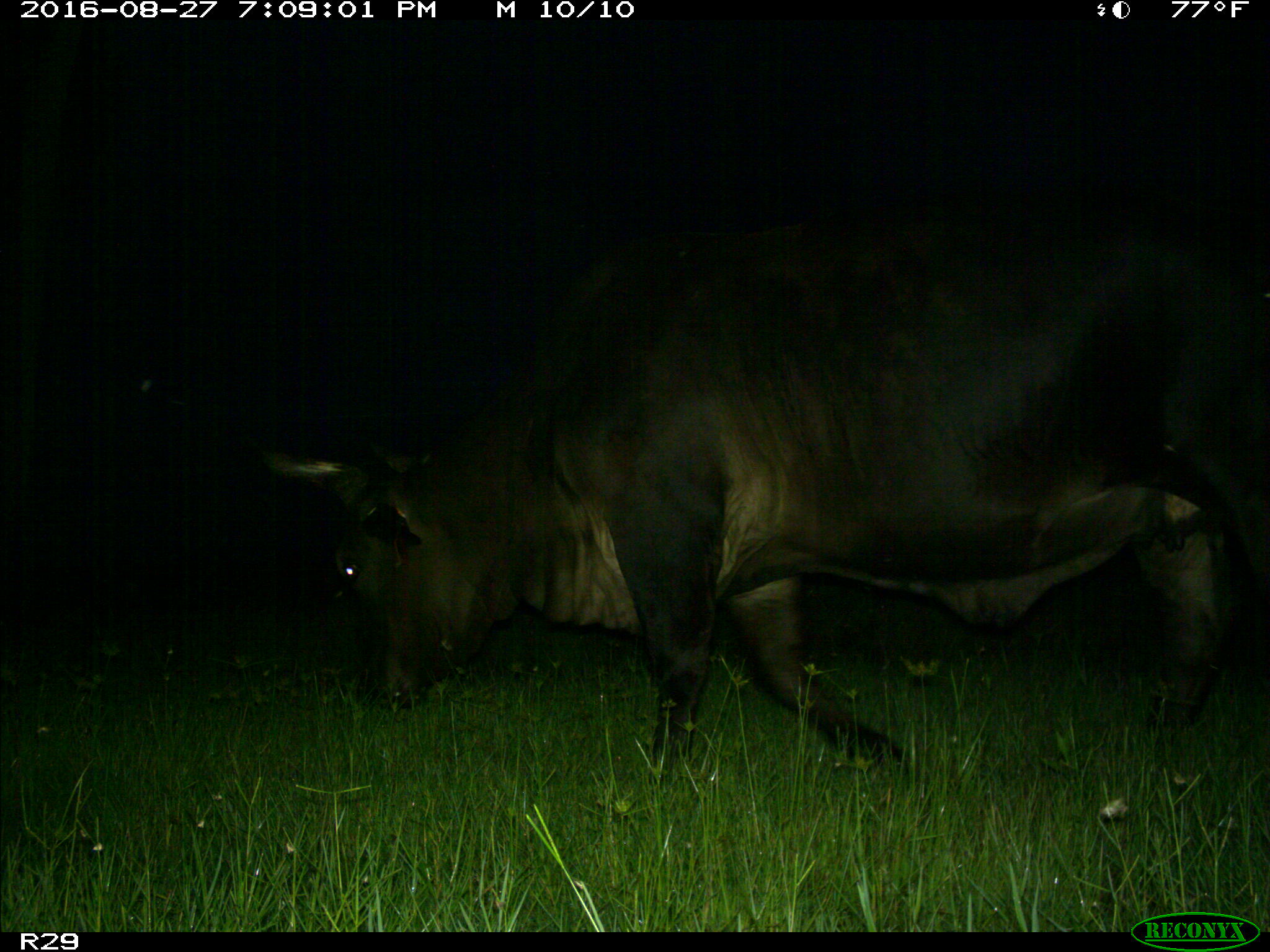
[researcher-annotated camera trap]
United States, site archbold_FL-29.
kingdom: Animalia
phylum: Chordata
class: Mammalia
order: Artiodactyla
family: Bovidae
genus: Bos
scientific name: Bos taurus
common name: domestic cow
Bos taurus (domestic cow).